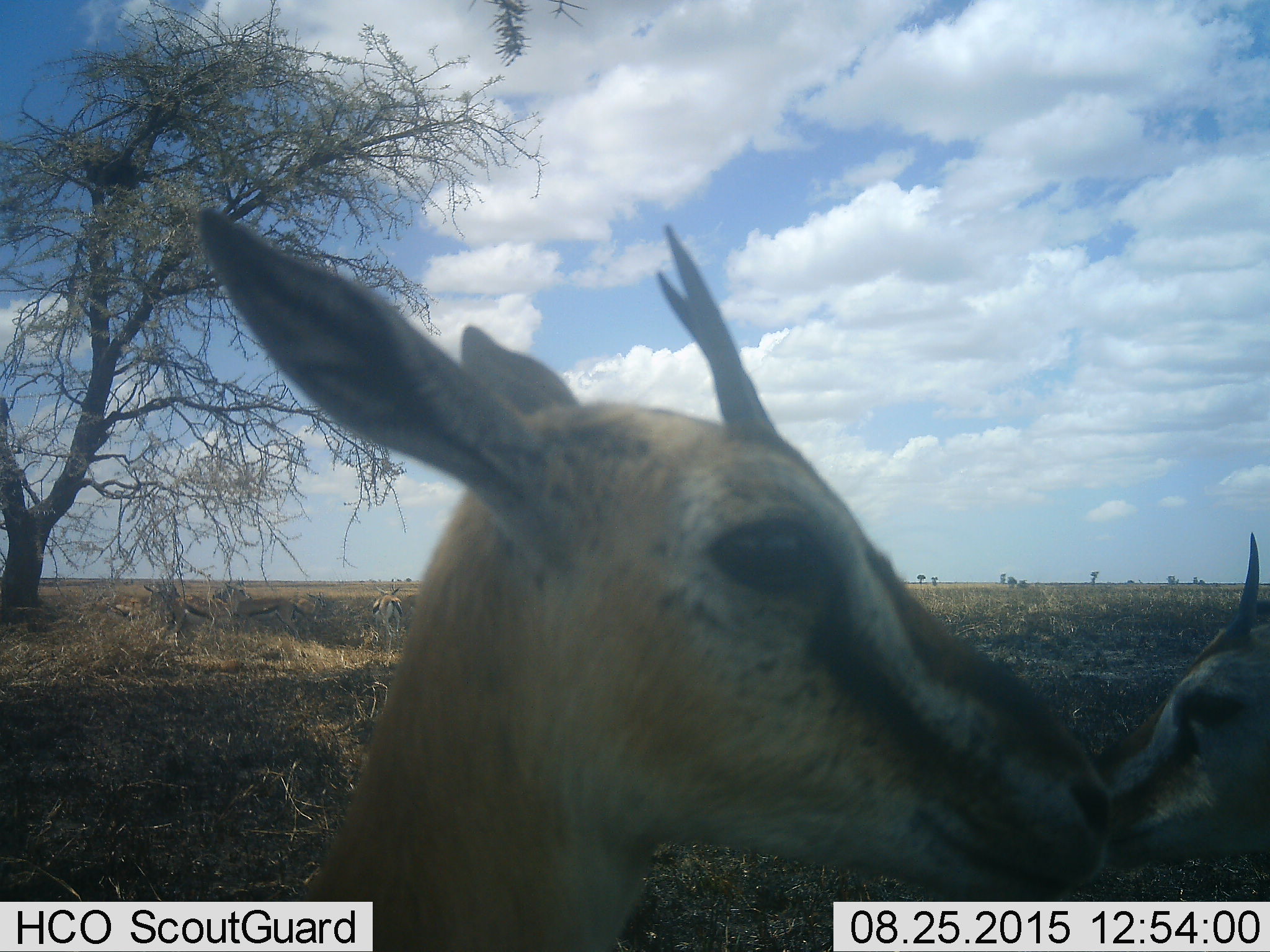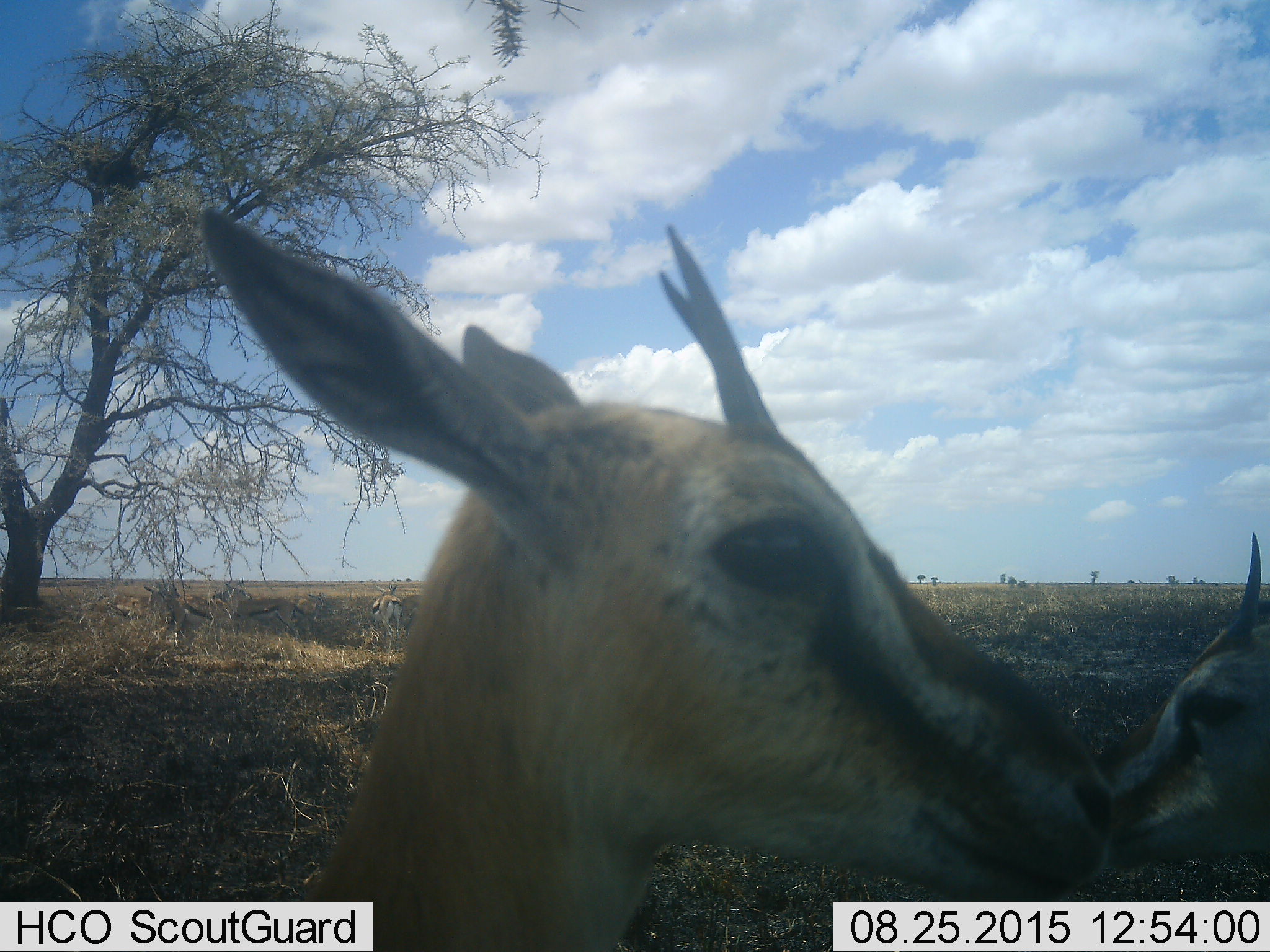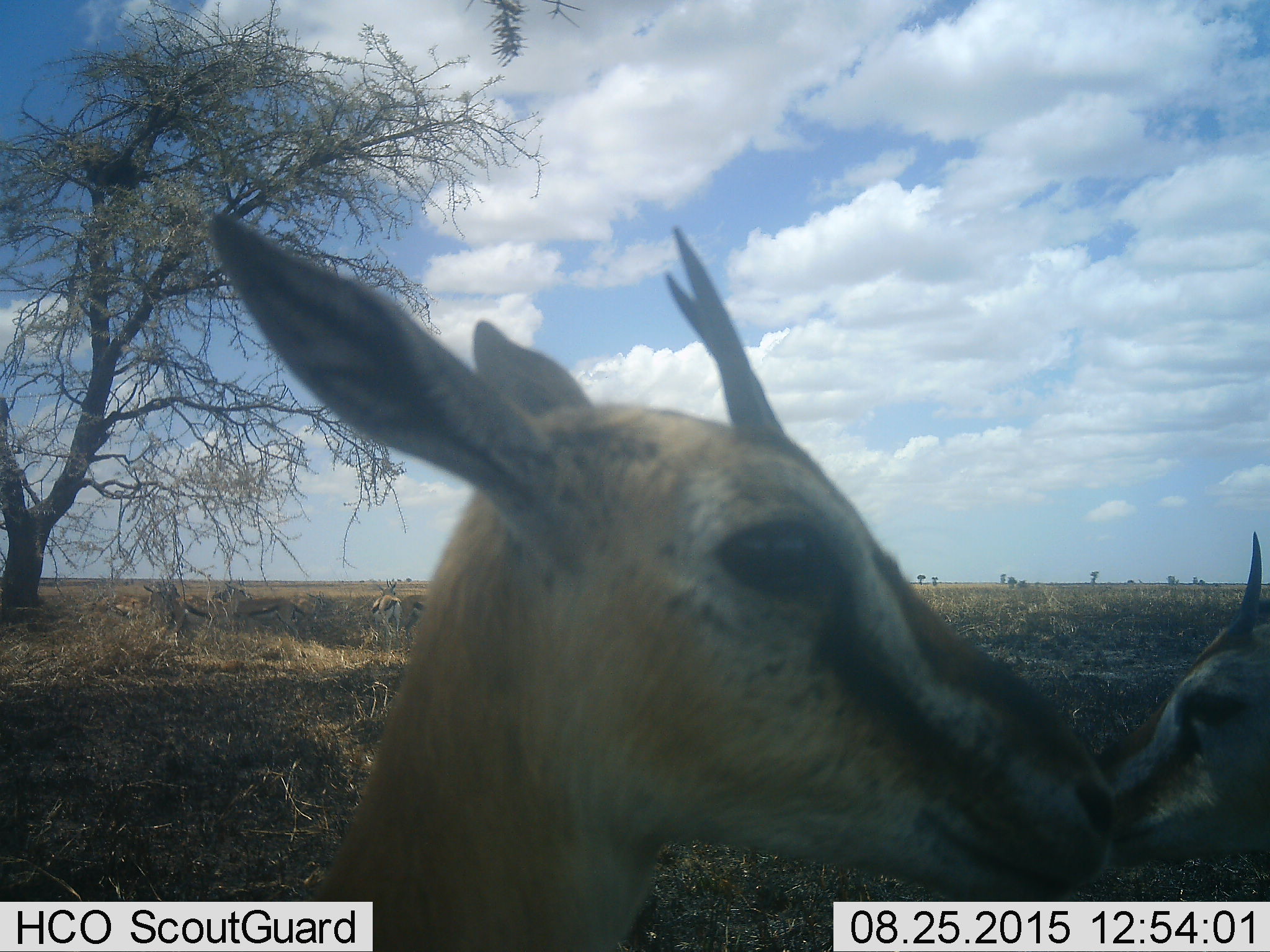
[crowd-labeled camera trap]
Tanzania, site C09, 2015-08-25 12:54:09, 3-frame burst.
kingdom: Animalia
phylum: Chordata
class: Mammalia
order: Artiodactyla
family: Bovidae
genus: Eudorcas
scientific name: Eudorcas thomsonii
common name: thomson's gazelle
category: gazellethomsons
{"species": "gazellethomsons (thomson's gazelle) (Eudorcas thomsonii)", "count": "6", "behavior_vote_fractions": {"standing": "100%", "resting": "21%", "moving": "7%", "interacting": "0%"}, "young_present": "7%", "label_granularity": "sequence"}